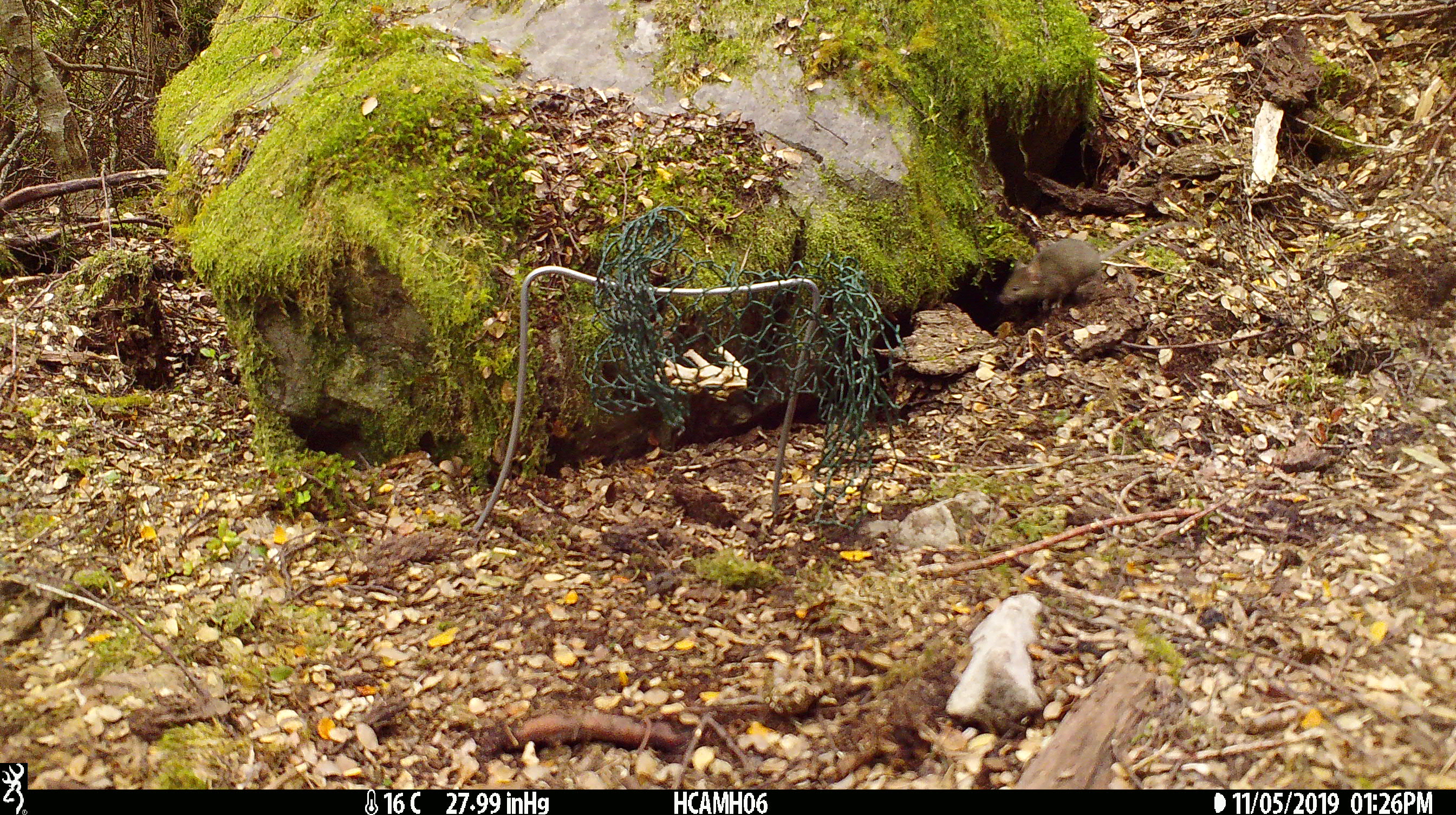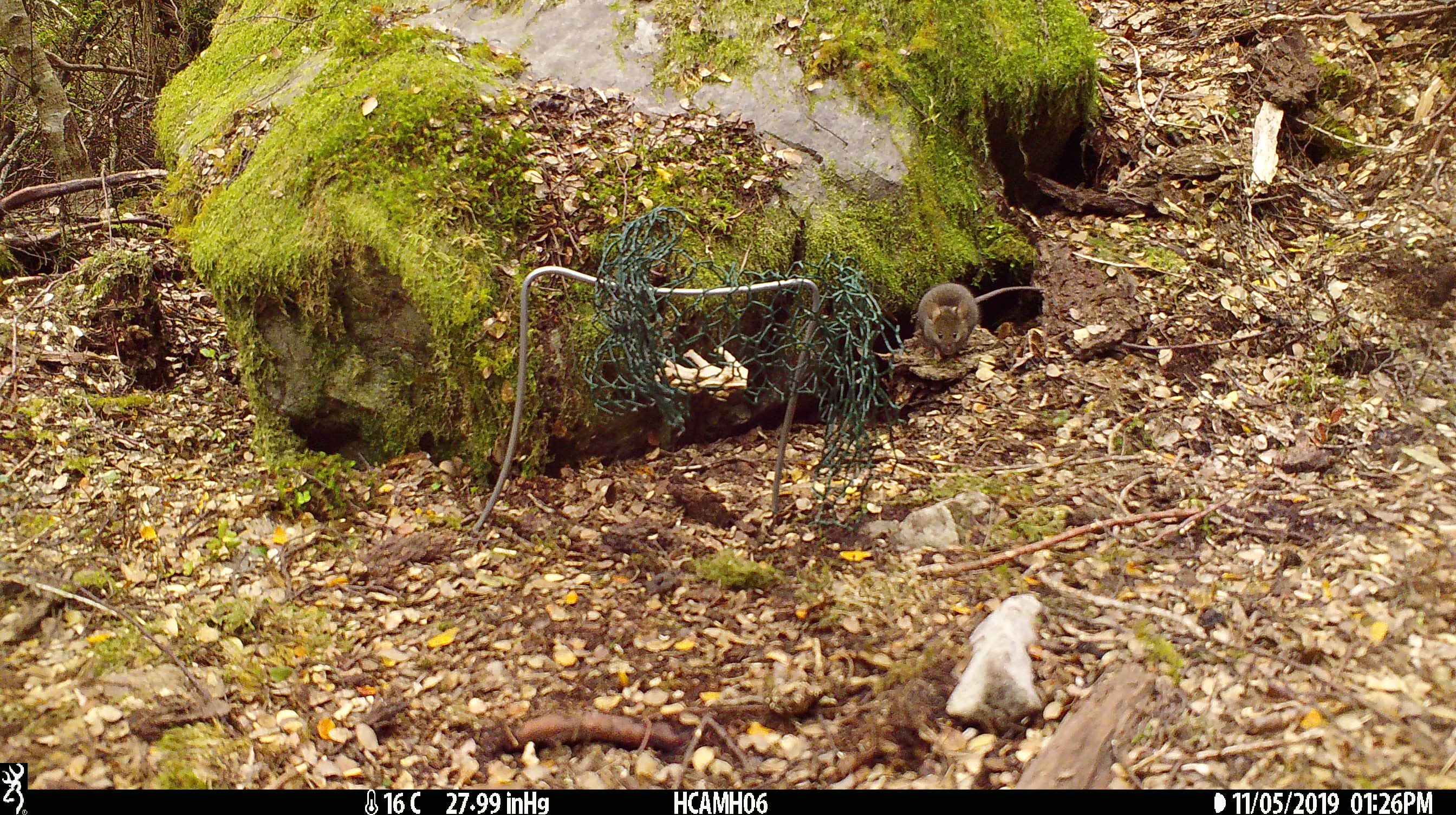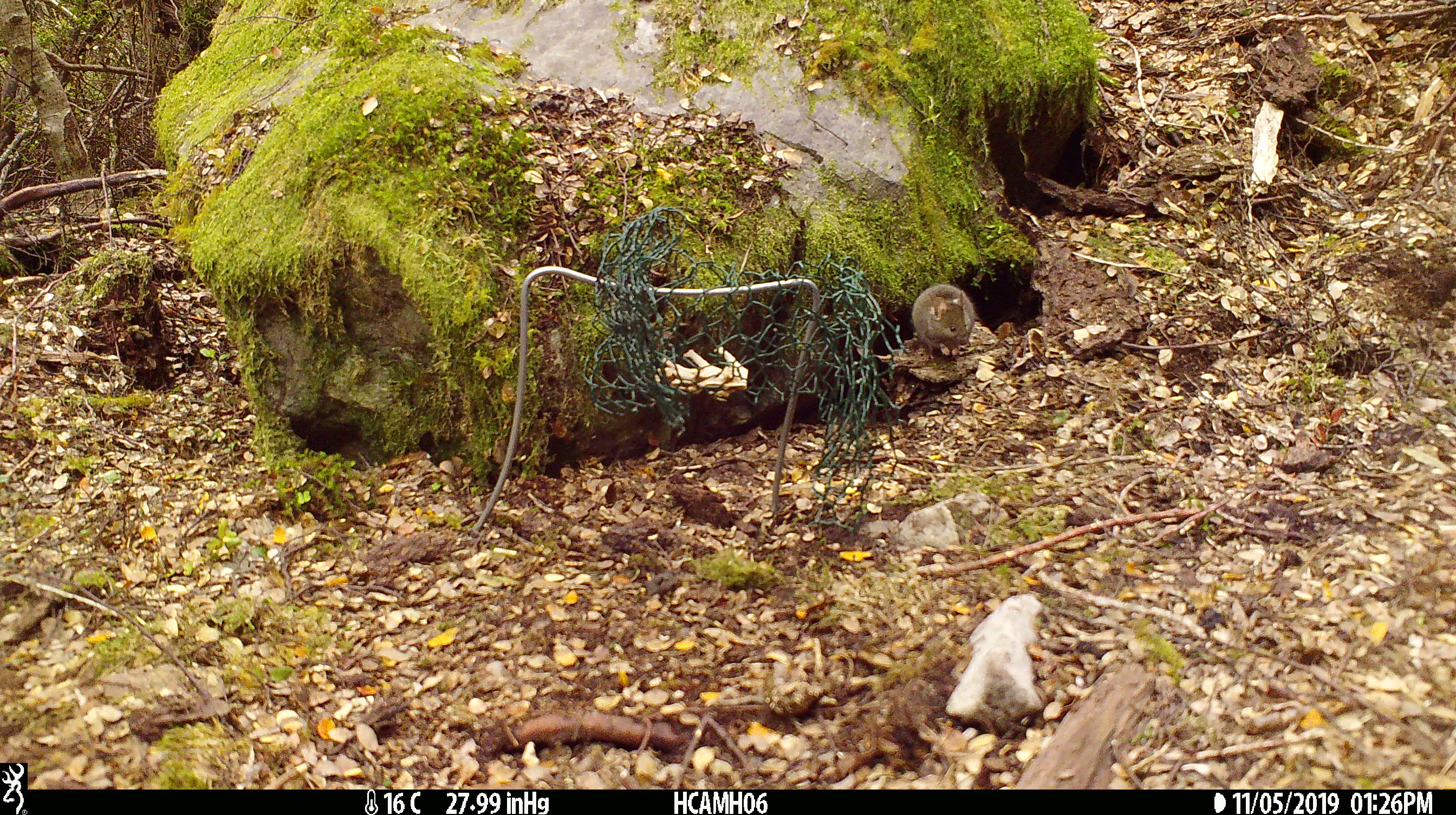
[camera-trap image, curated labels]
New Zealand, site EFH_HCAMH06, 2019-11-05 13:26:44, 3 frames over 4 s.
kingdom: Animalia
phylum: Chordata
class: Mammalia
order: Rodentia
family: Muridae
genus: Mus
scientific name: Mus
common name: mouse